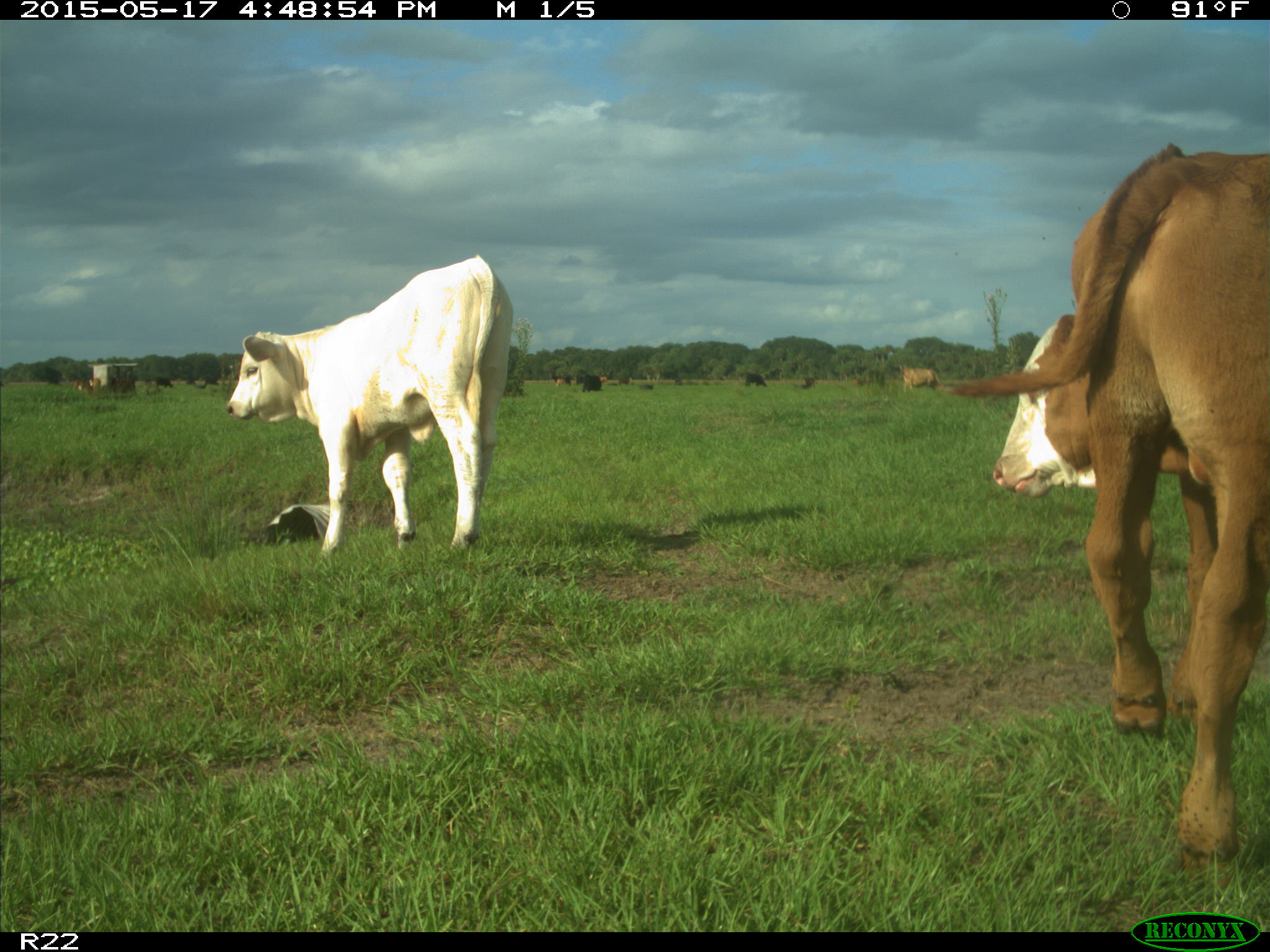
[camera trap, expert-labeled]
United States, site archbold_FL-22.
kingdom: Animalia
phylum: Chordata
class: Mammalia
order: Artiodactyla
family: Bovidae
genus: Bos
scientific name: Bos taurus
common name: domestic cow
Bos taurus (domestic cow).